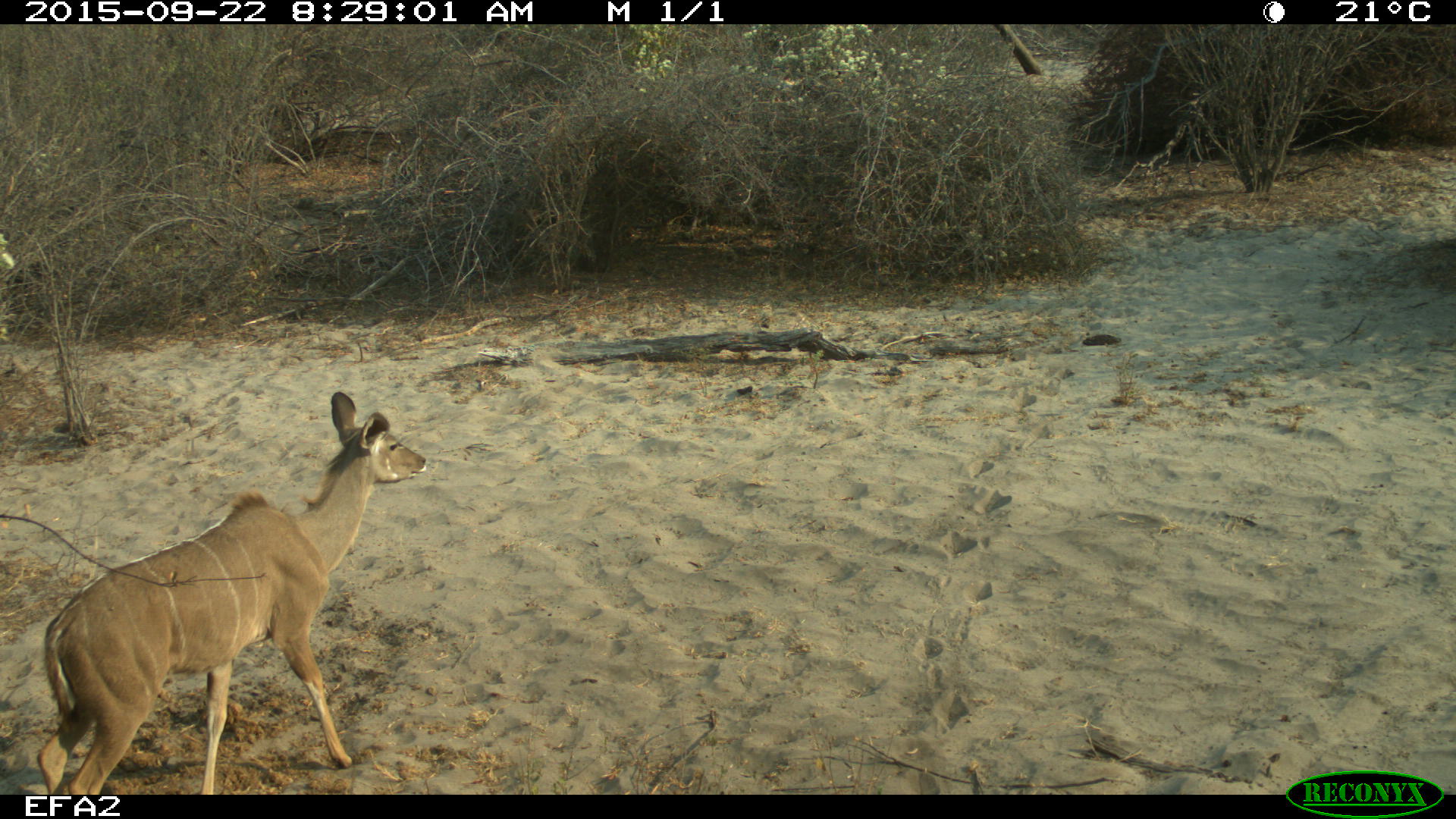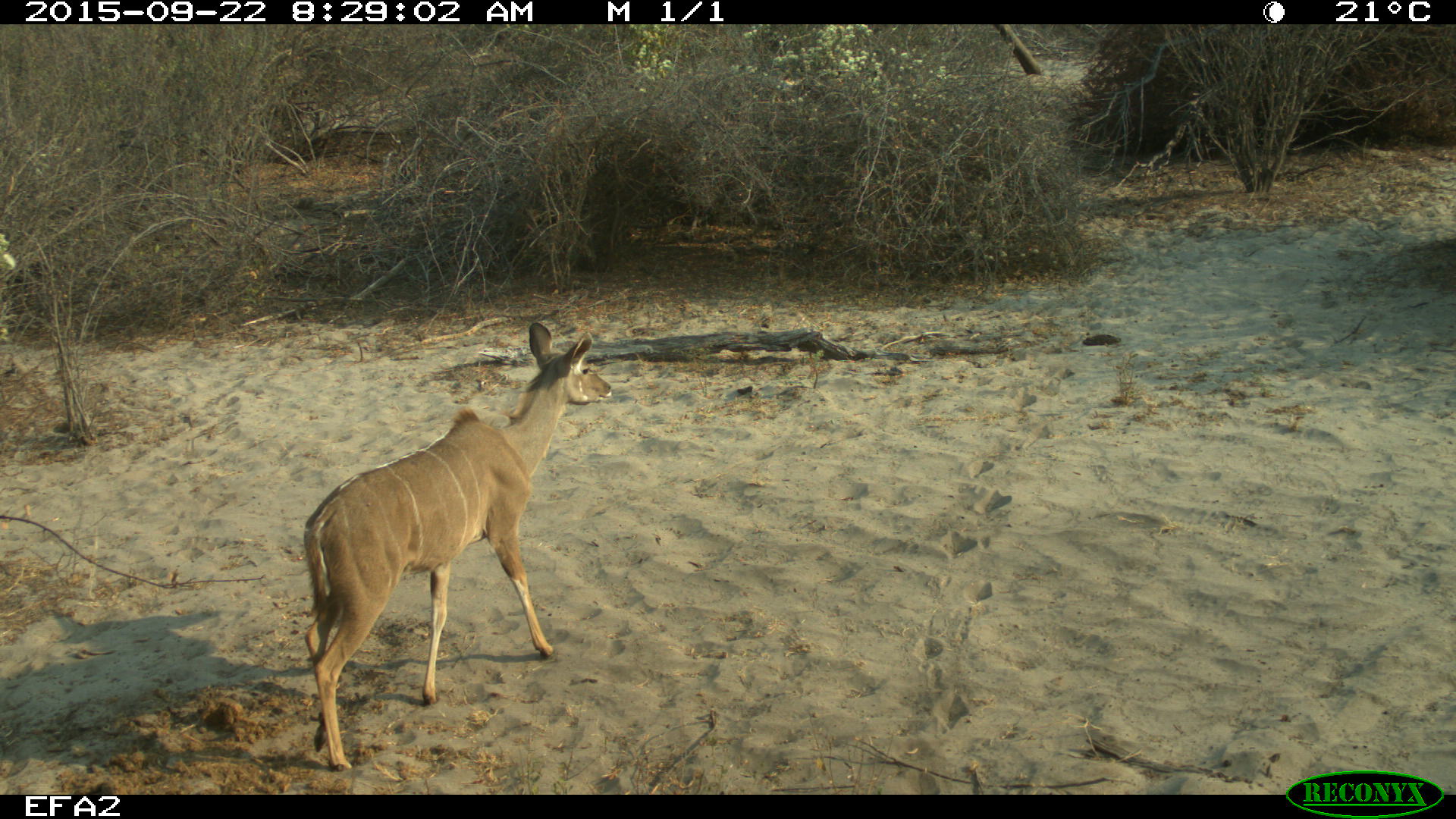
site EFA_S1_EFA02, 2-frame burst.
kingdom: Animalia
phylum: Chordata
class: Mammalia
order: Artiodactyla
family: Bovidae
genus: Tragelaphus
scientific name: Tragelaphus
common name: kudu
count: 2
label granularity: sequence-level